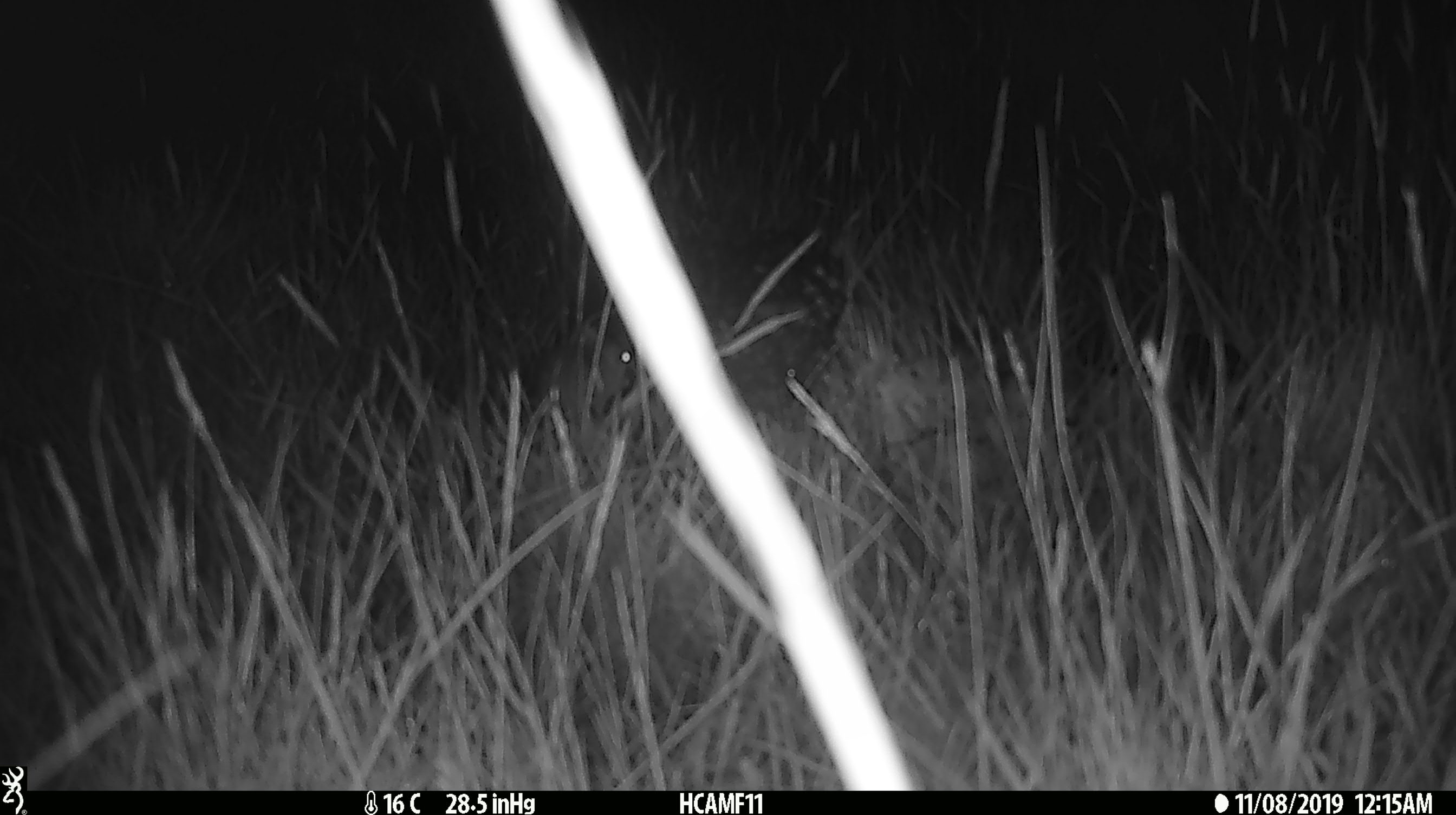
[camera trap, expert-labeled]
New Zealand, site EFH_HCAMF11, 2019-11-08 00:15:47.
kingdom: Animalia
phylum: Chordata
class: Mammalia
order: Rodentia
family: Muridae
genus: Mus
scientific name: Mus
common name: mouse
Mouse (Mus).